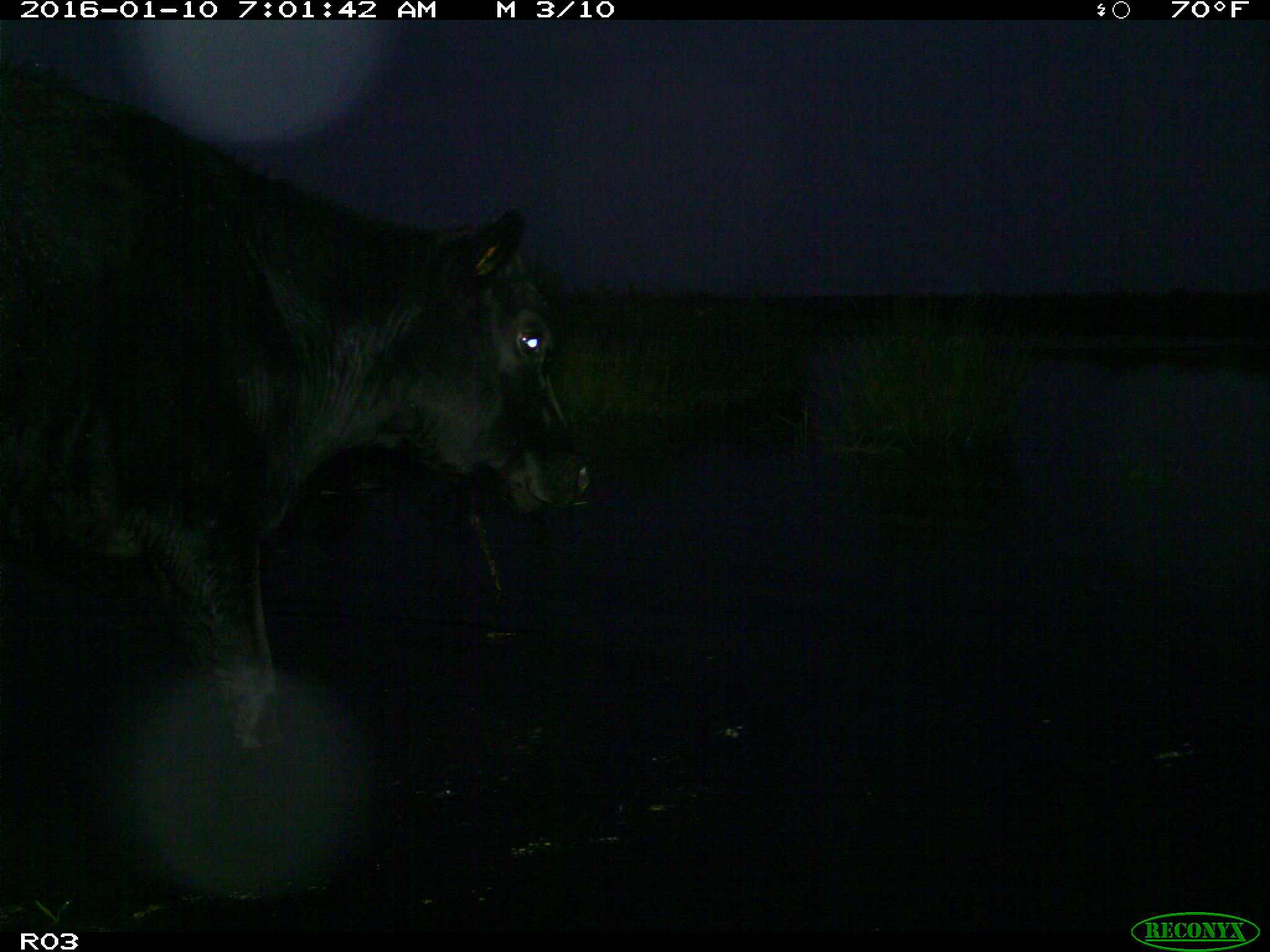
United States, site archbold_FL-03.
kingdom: Animalia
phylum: Chordata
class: Mammalia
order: Artiodactyla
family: Bovidae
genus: Bos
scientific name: Bos taurus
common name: domestic cow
Bos taurus (domestic cow).